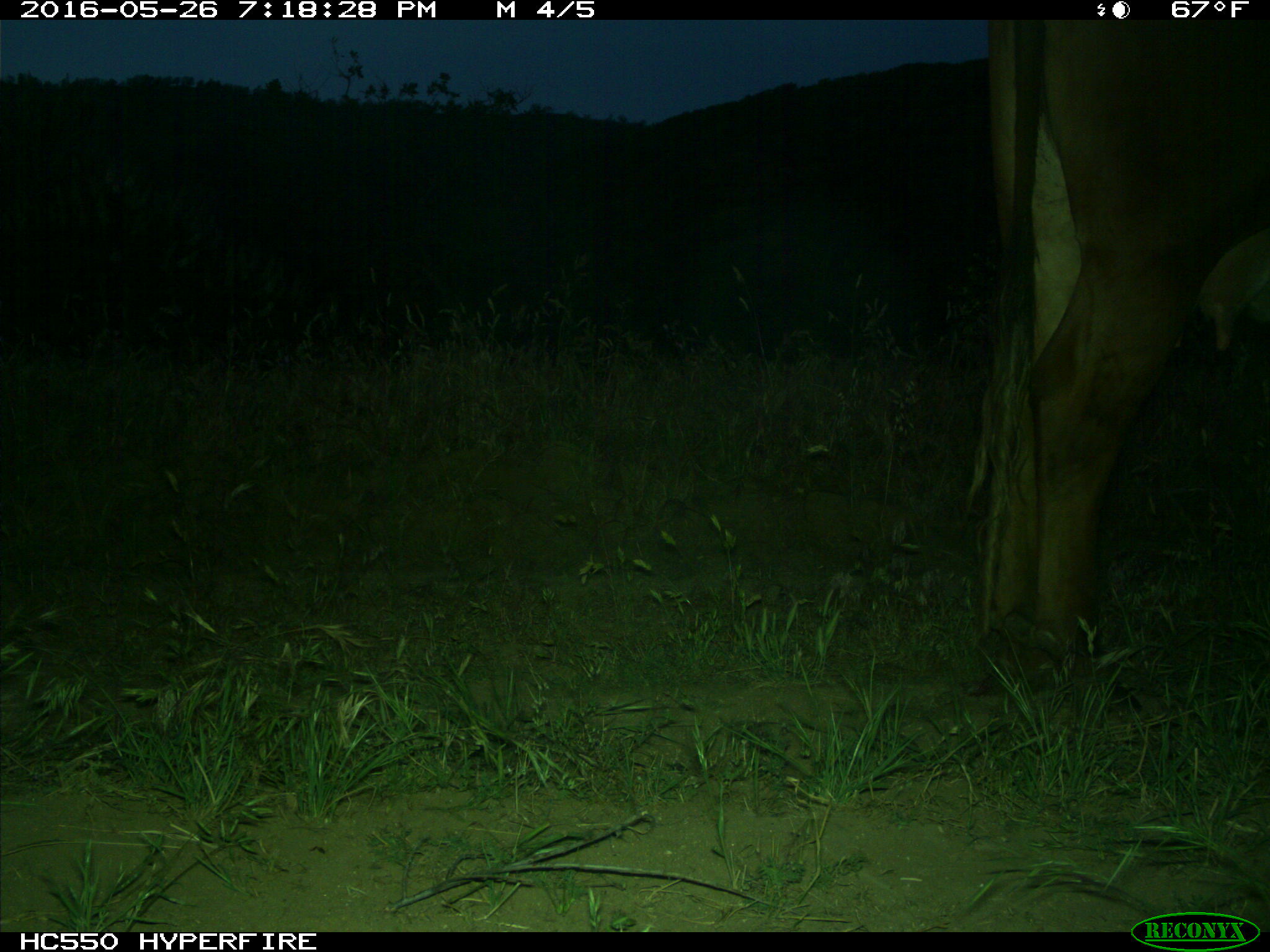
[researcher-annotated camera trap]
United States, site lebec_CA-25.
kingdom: Animalia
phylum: Chordata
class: Mammalia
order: Artiodactyla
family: Bovidae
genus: Bos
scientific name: Bos taurus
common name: domestic cow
Bos taurus (domestic cow).